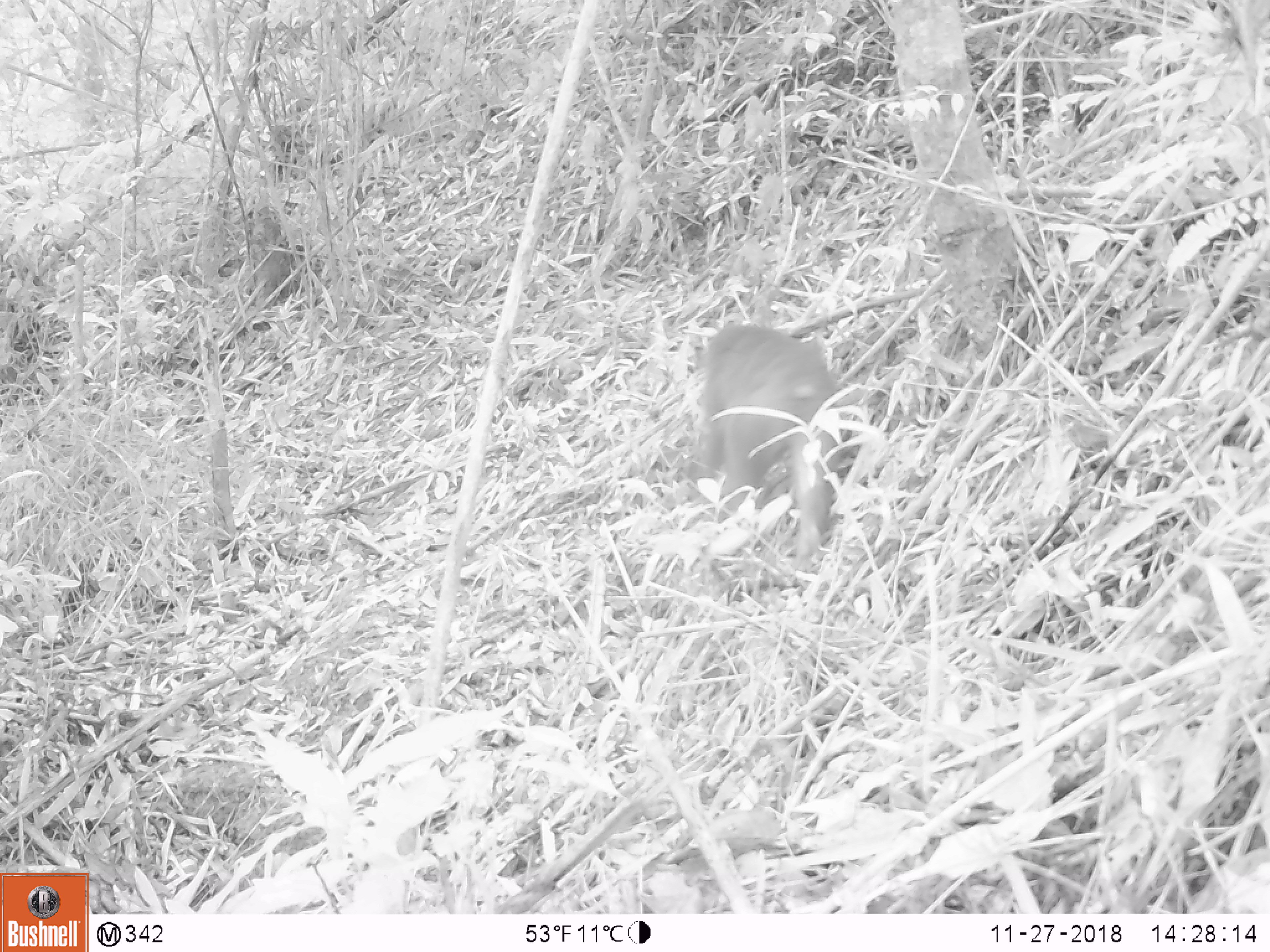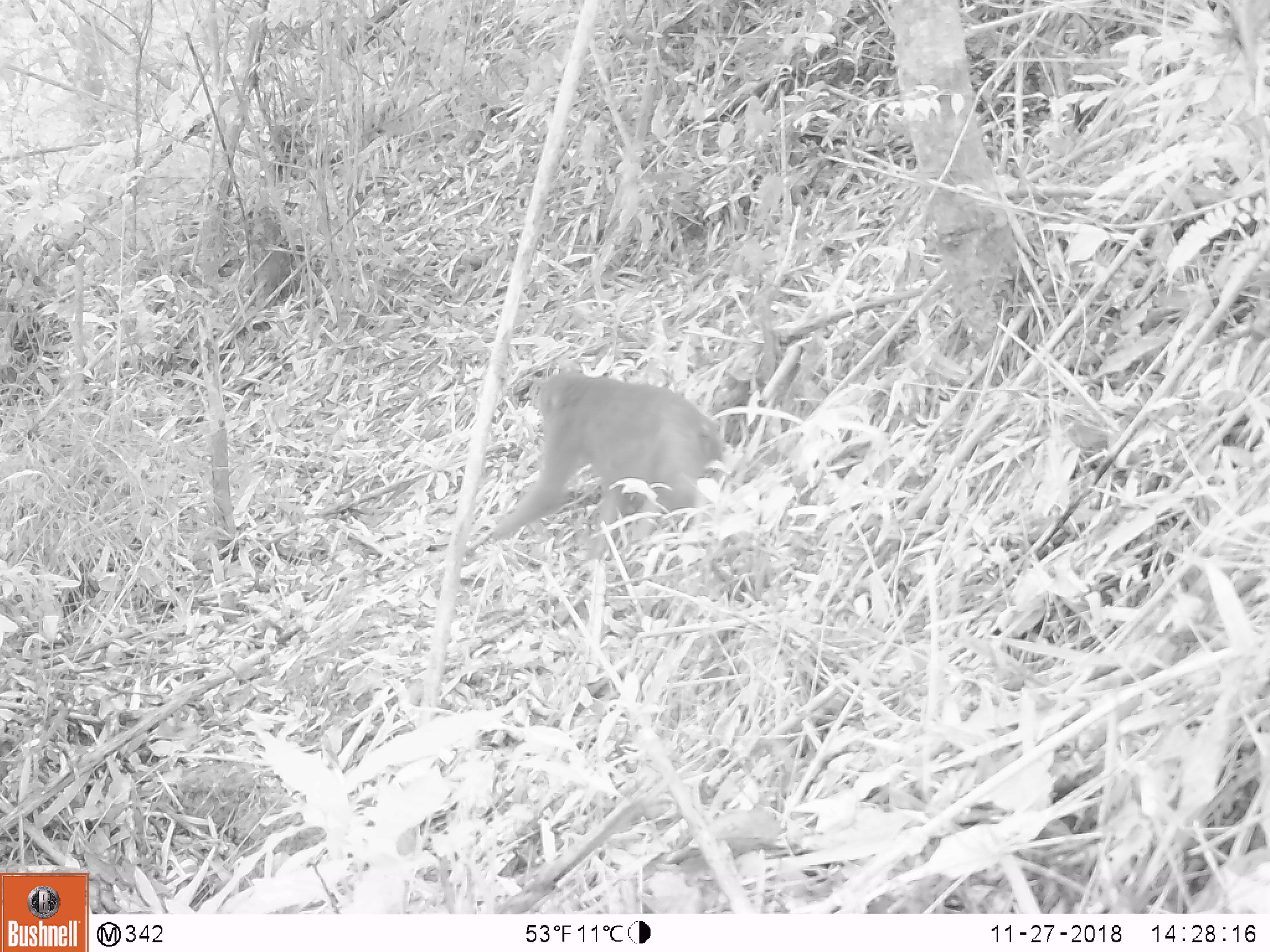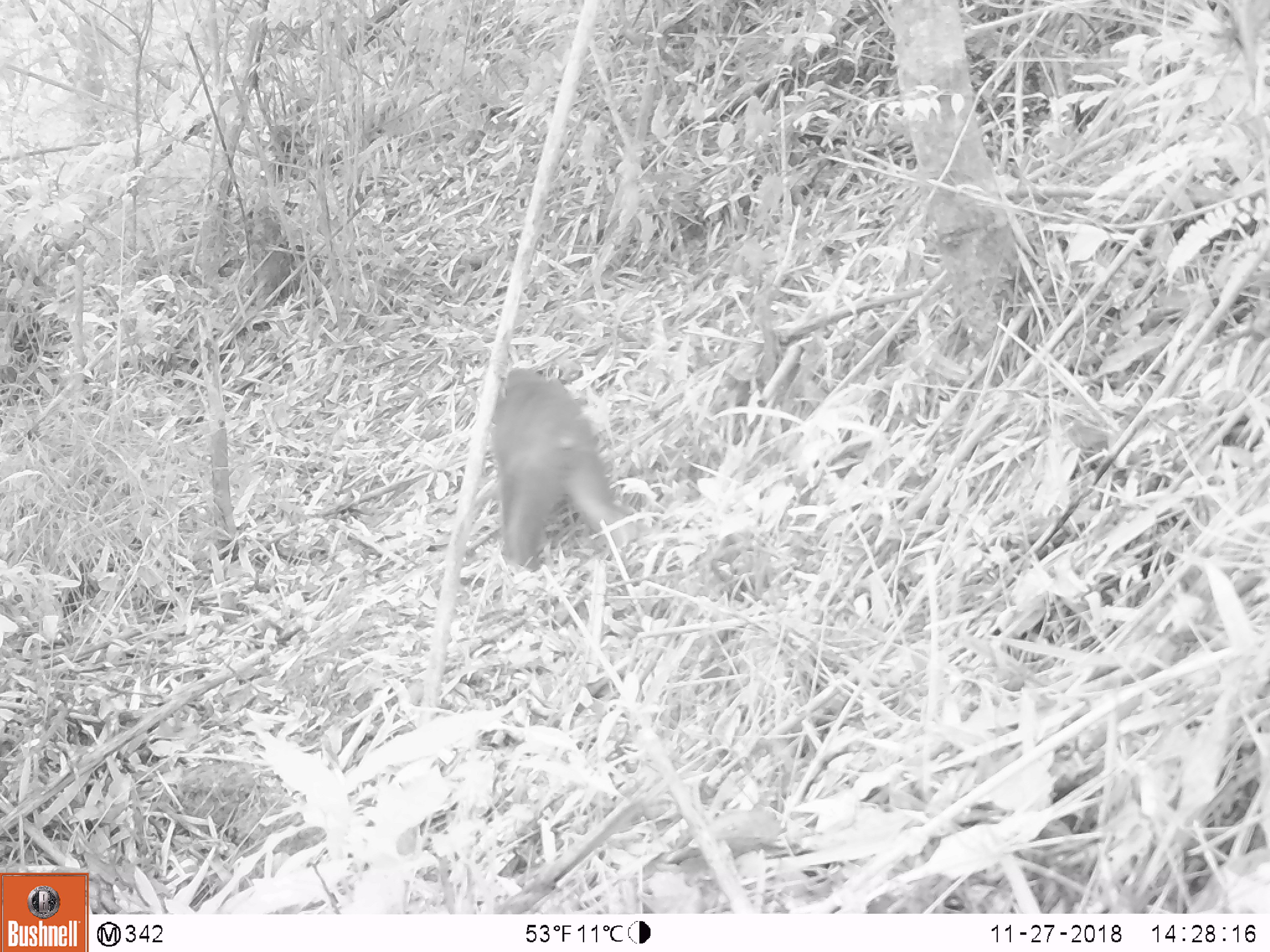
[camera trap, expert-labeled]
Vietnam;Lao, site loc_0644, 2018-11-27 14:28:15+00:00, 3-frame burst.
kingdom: Animalia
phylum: Chordata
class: Mammalia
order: Primates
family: Cercopithecidae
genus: Macaca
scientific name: Macaca arctoides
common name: stump-tailed macaque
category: stump tailed macaque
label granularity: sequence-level